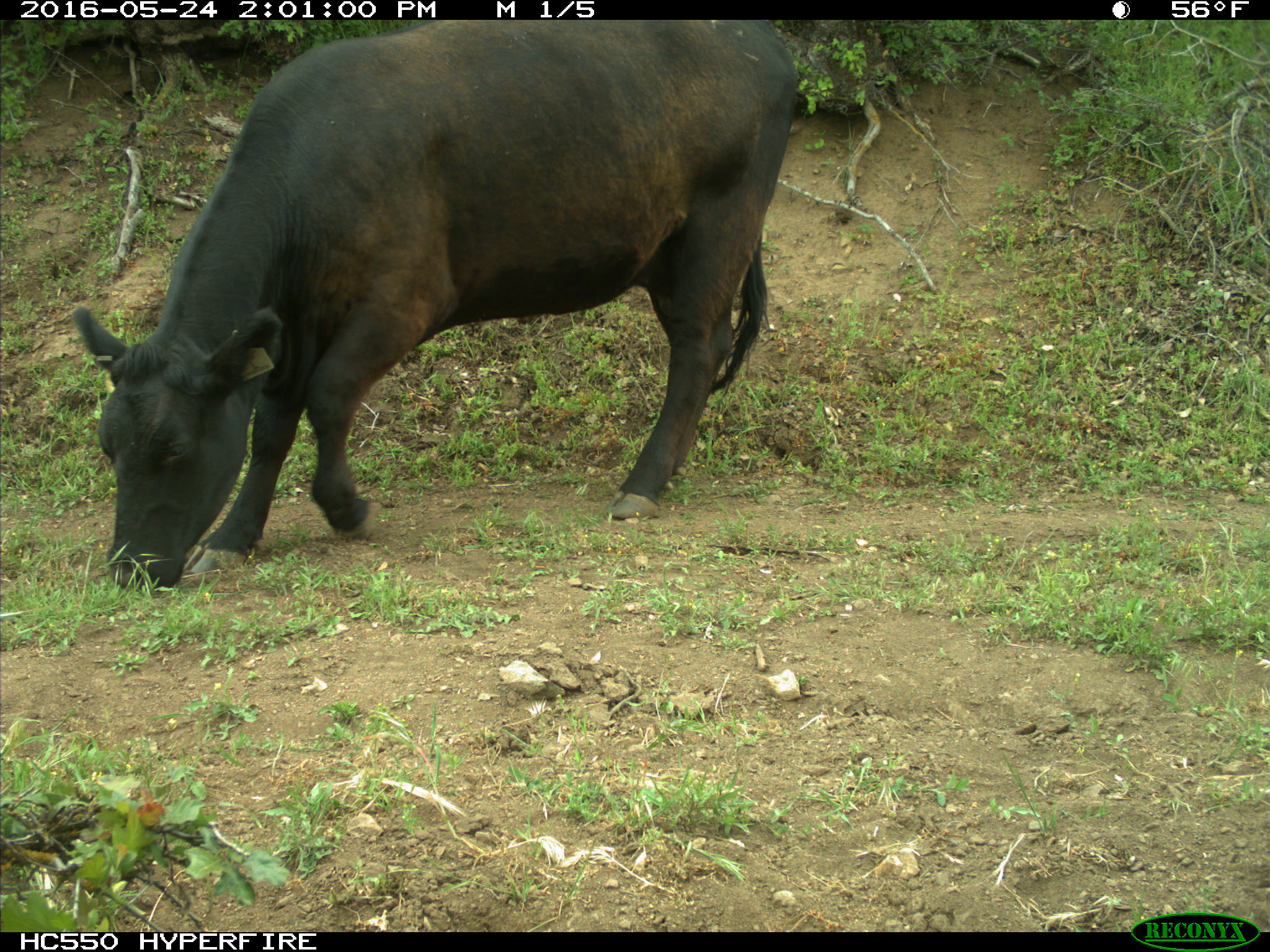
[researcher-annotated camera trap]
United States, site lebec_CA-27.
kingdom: Animalia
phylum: Chordata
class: Mammalia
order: Artiodactyla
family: Bovidae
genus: Bos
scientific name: Bos taurus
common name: domestic cow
Bos taurus (domestic cow).